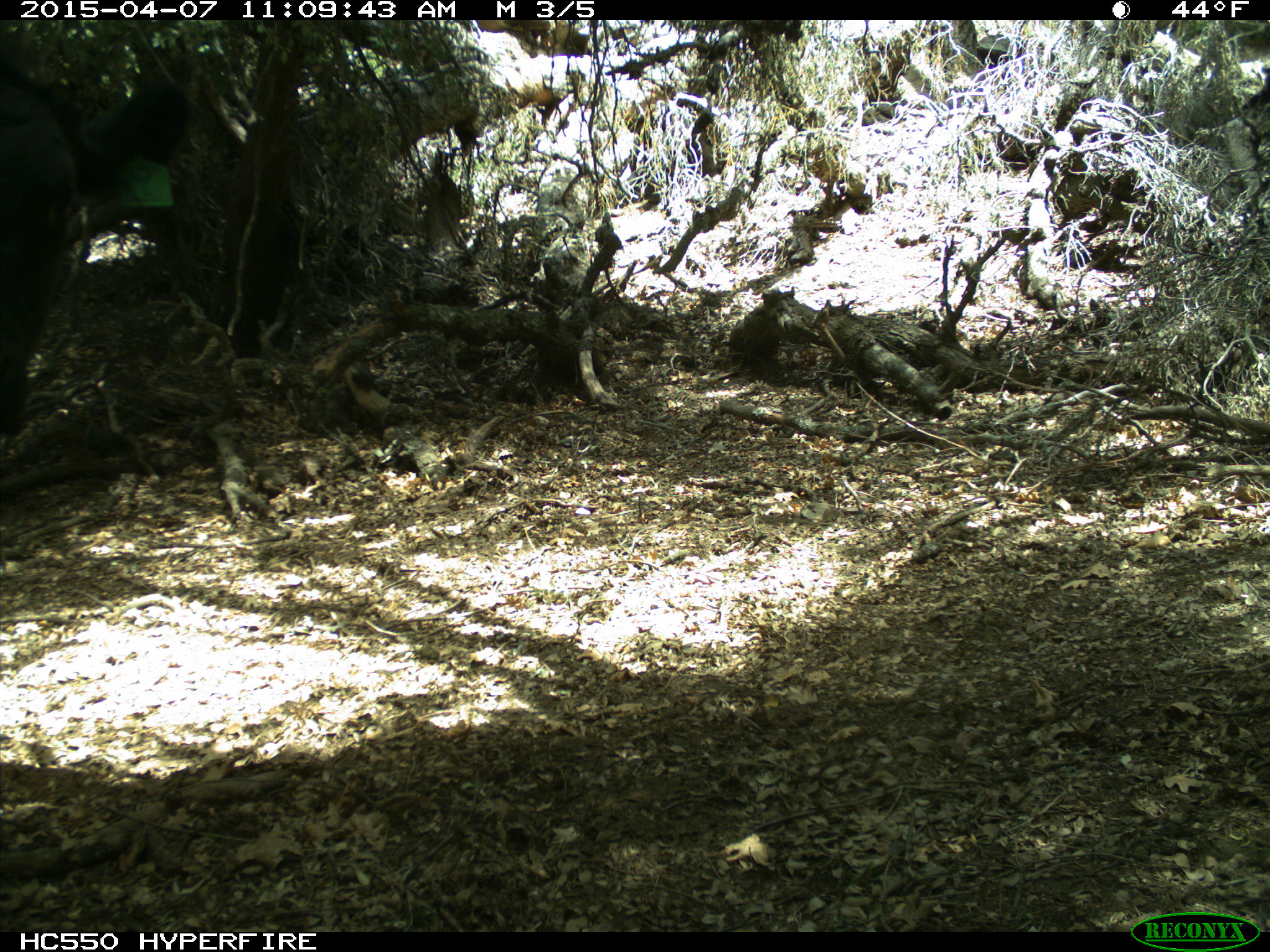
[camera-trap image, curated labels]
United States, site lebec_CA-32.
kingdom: Animalia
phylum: Chordata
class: Mammalia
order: Artiodactyla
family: Bovidae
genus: Bos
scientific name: Bos taurus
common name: domestic cow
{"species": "Bos taurus (domestic cow)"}